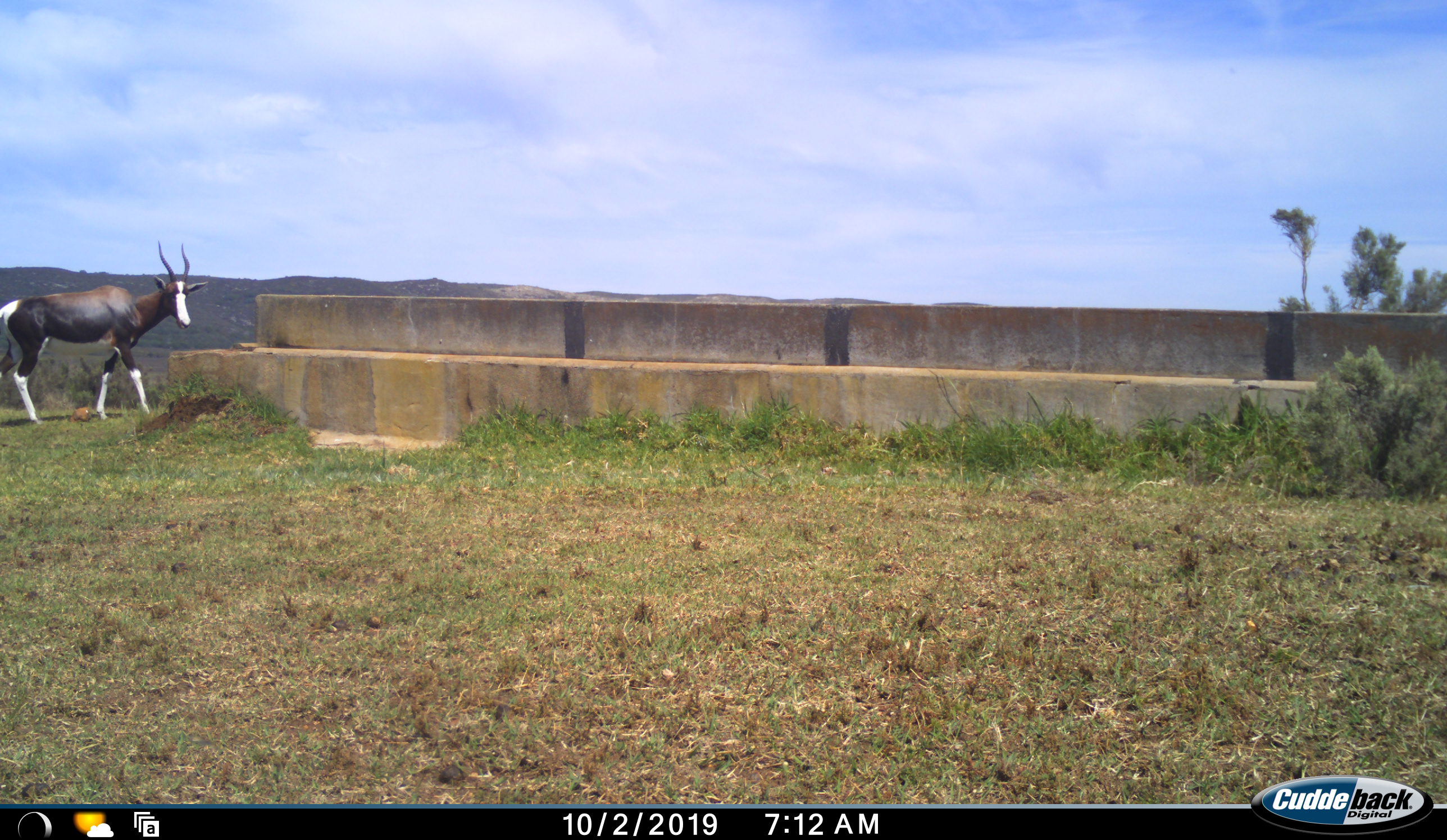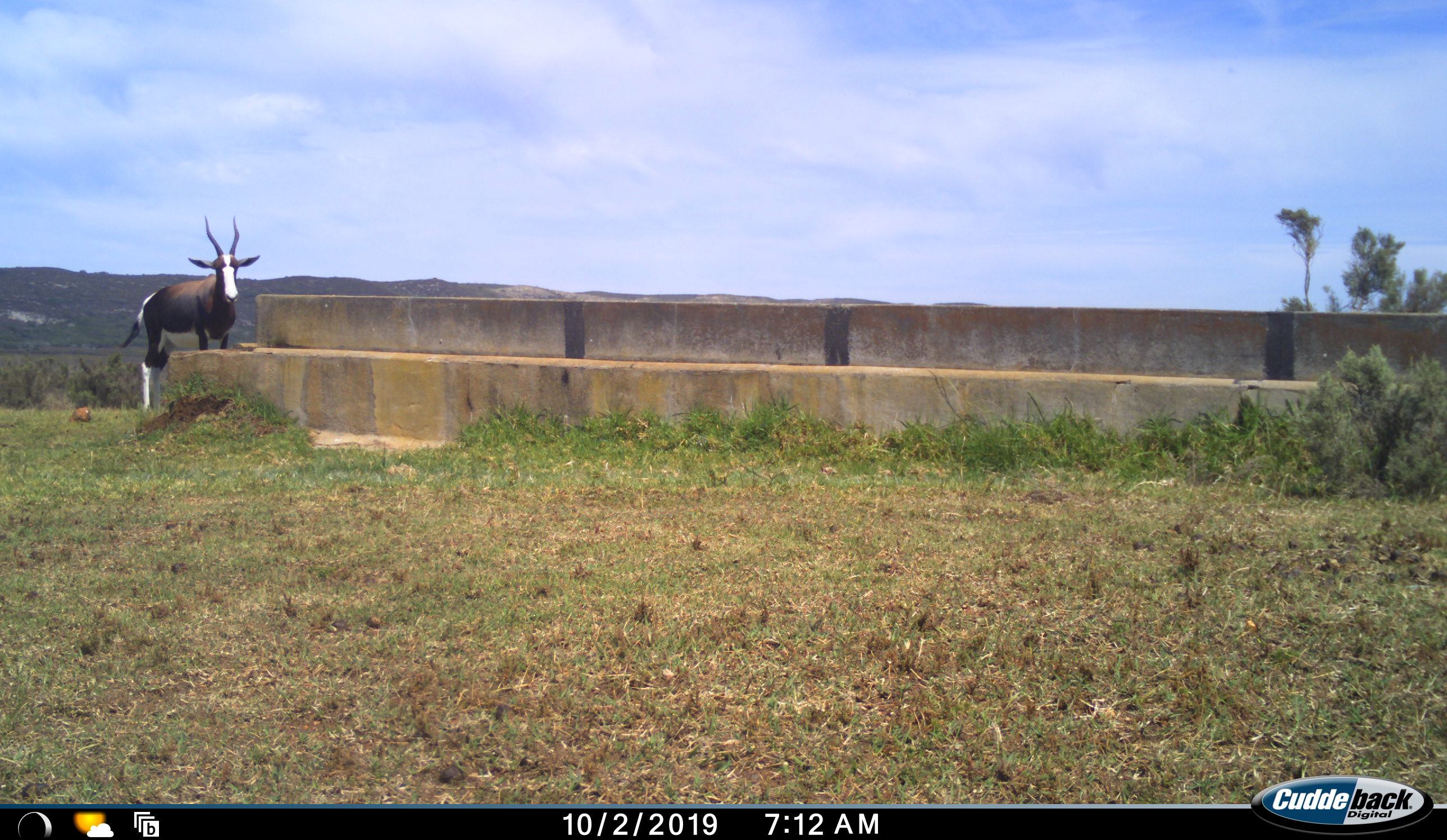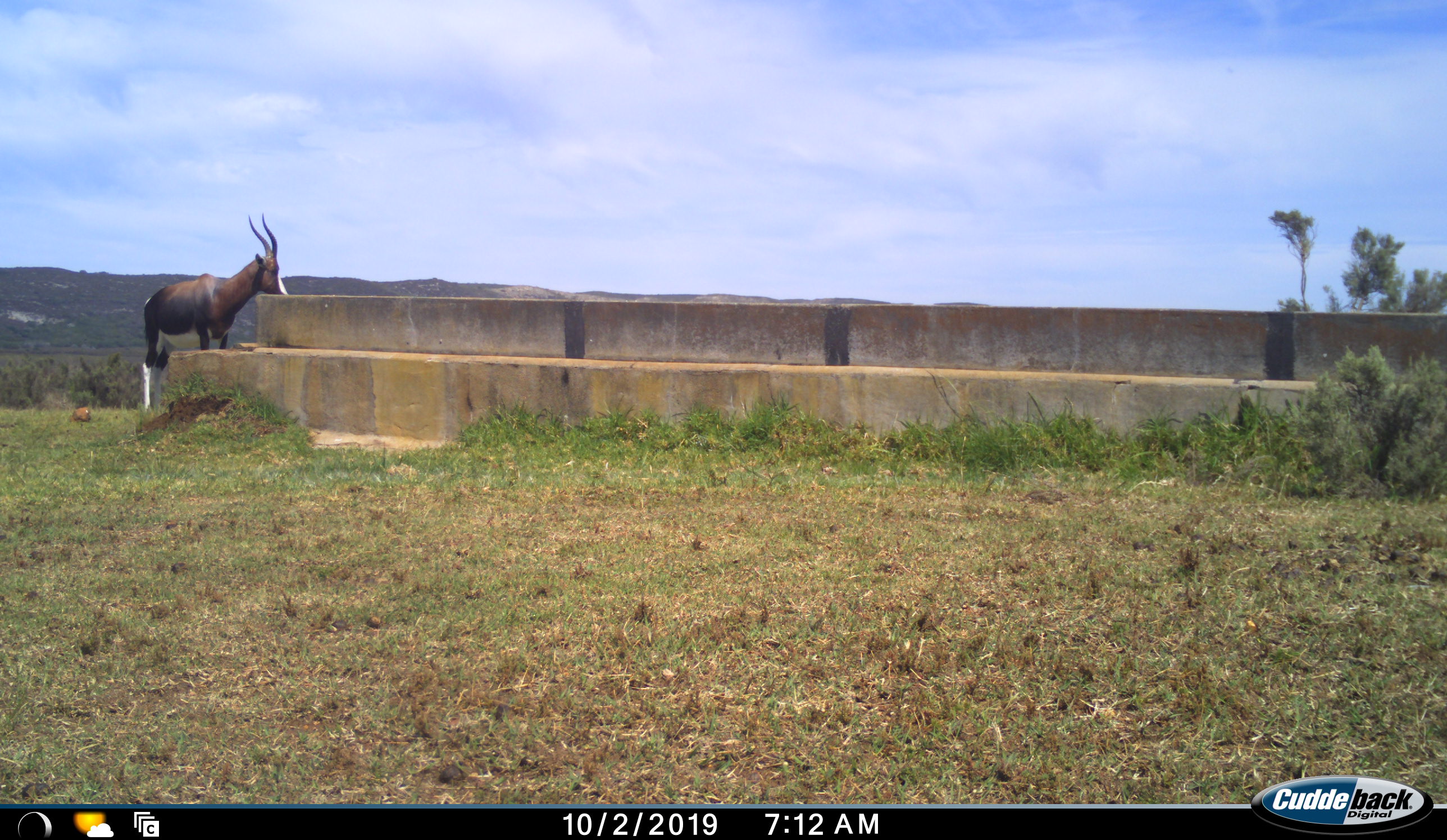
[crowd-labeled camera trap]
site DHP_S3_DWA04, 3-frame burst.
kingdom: Animalia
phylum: Chordata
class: Mammalia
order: Artiodactyla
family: Bovidae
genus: Damaliscus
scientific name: Damaliscus pygargus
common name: bontebok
Bontebok (Damaliscus pygargus), count 1. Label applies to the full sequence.